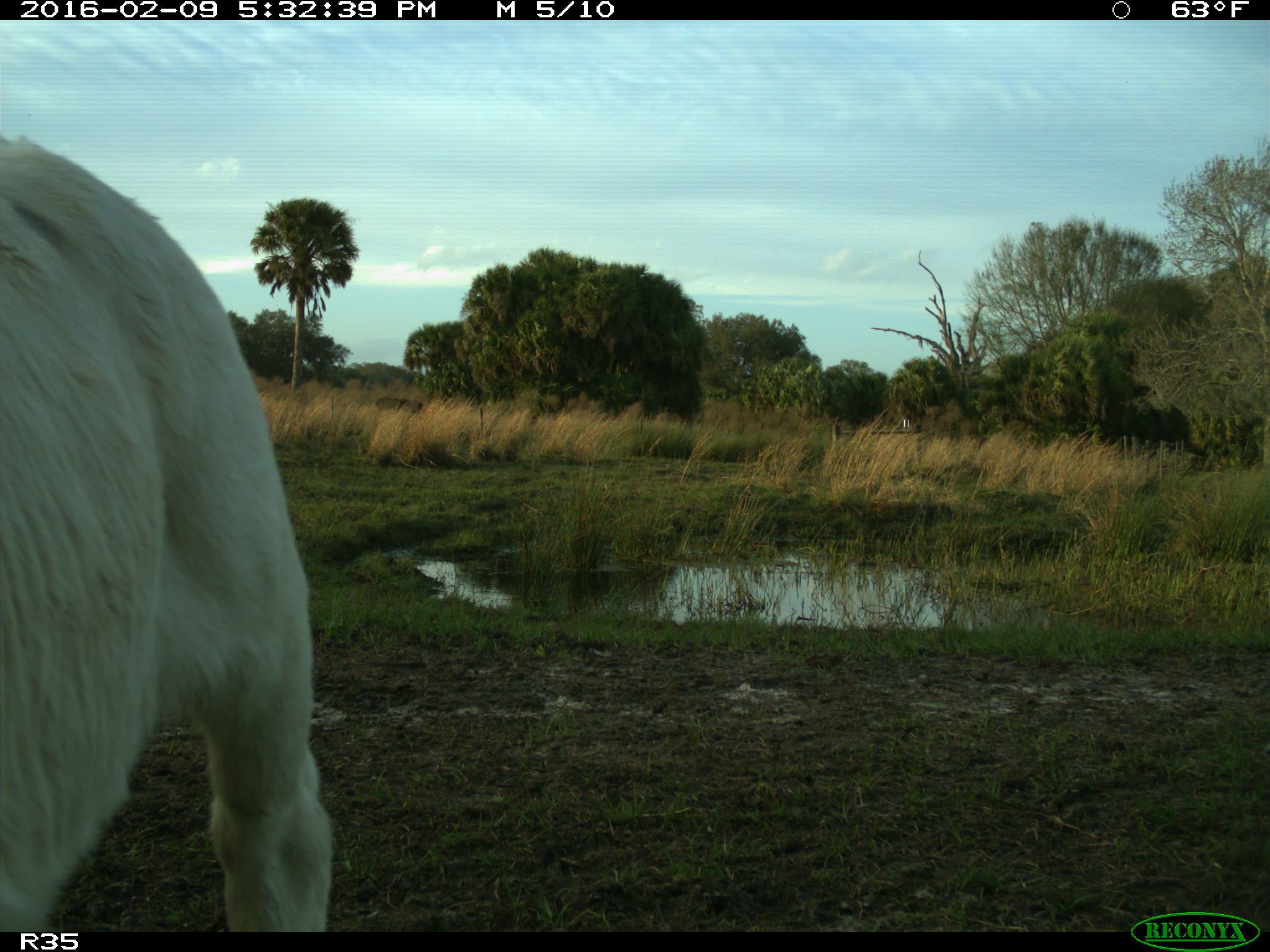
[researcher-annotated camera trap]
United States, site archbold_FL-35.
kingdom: Animalia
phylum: Chordata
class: Mammalia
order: Artiodactyla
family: Bovidae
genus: Bos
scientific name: Bos taurus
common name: domestic cow